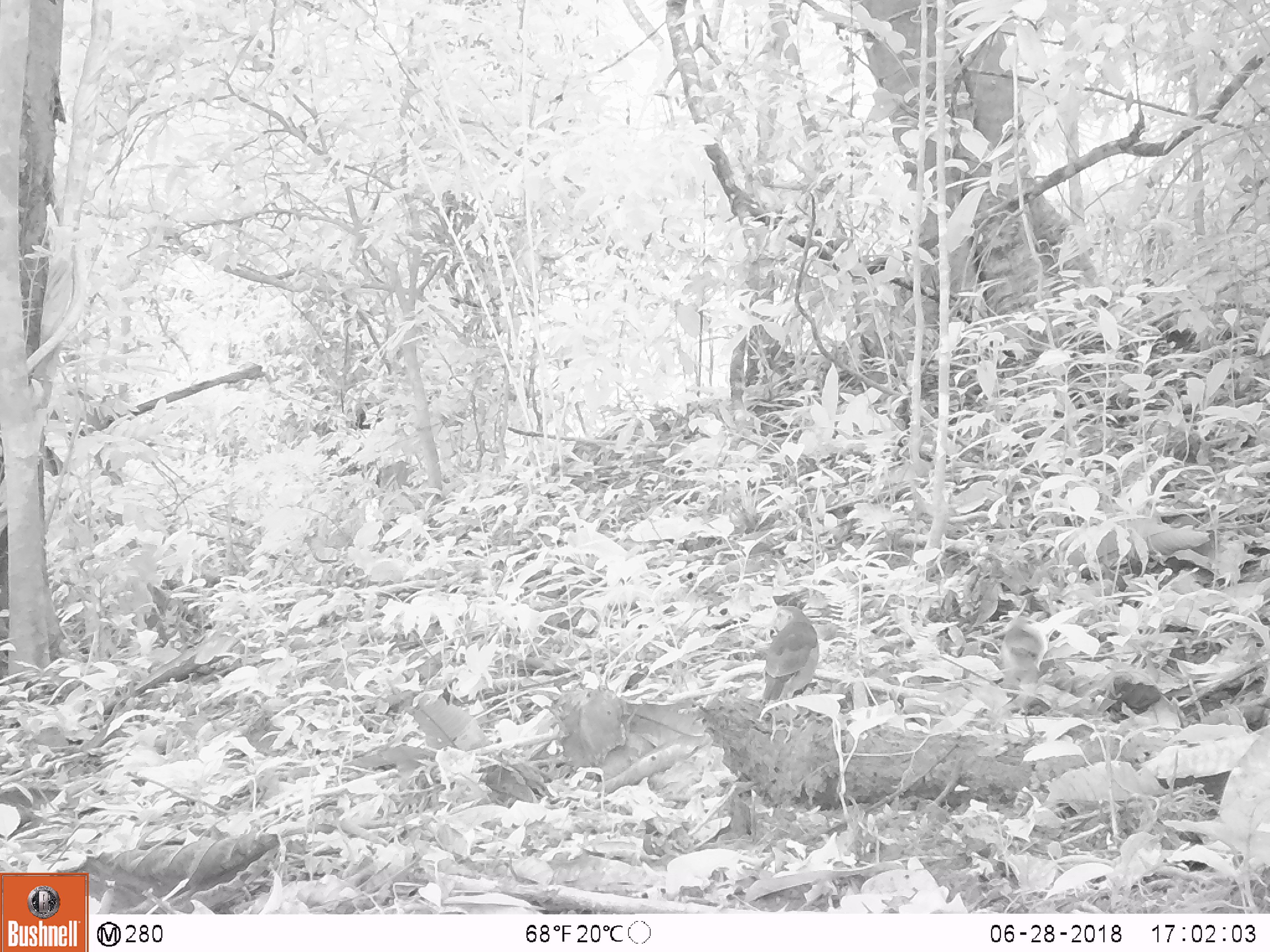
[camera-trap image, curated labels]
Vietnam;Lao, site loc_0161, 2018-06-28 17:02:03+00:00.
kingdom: Animalia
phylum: Chordata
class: Aves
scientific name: Aves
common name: bird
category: unidentified bird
Unidentified bird (bird) (Aves). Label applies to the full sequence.